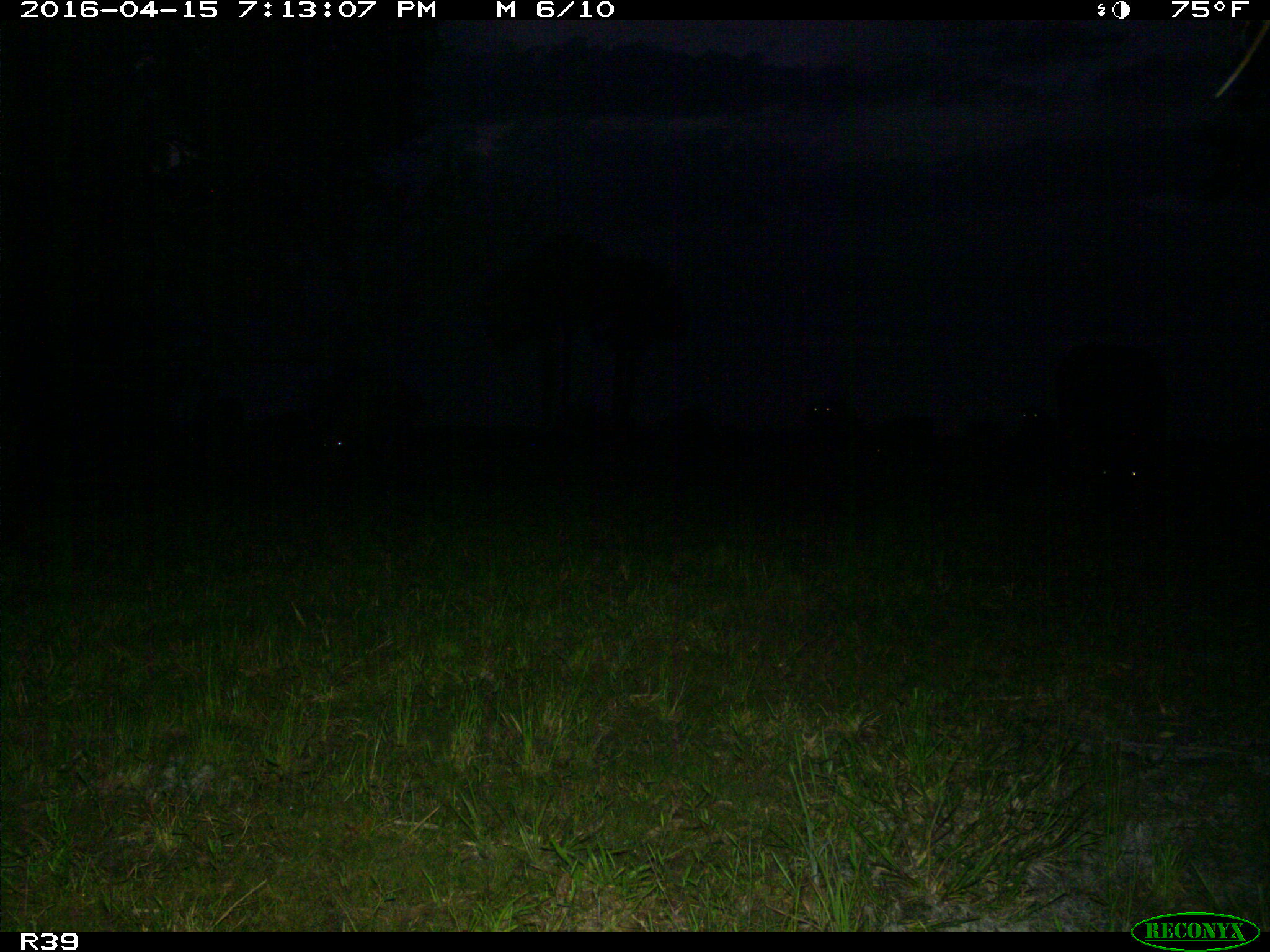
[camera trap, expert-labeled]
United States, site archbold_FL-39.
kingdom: Animalia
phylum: Chordata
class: Mammalia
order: Artiodactyla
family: Bovidae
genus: Bos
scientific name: Bos taurus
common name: domestic cow